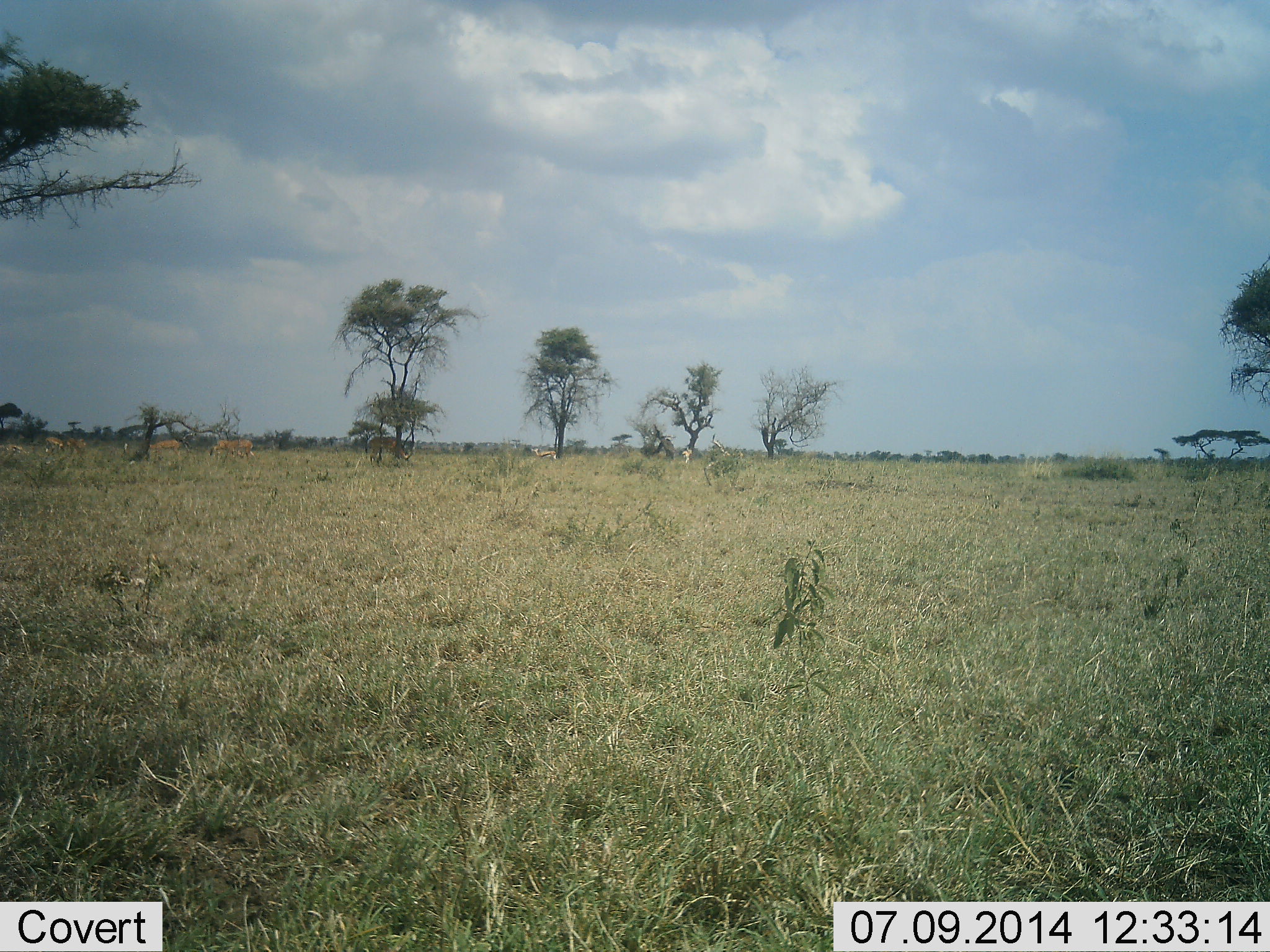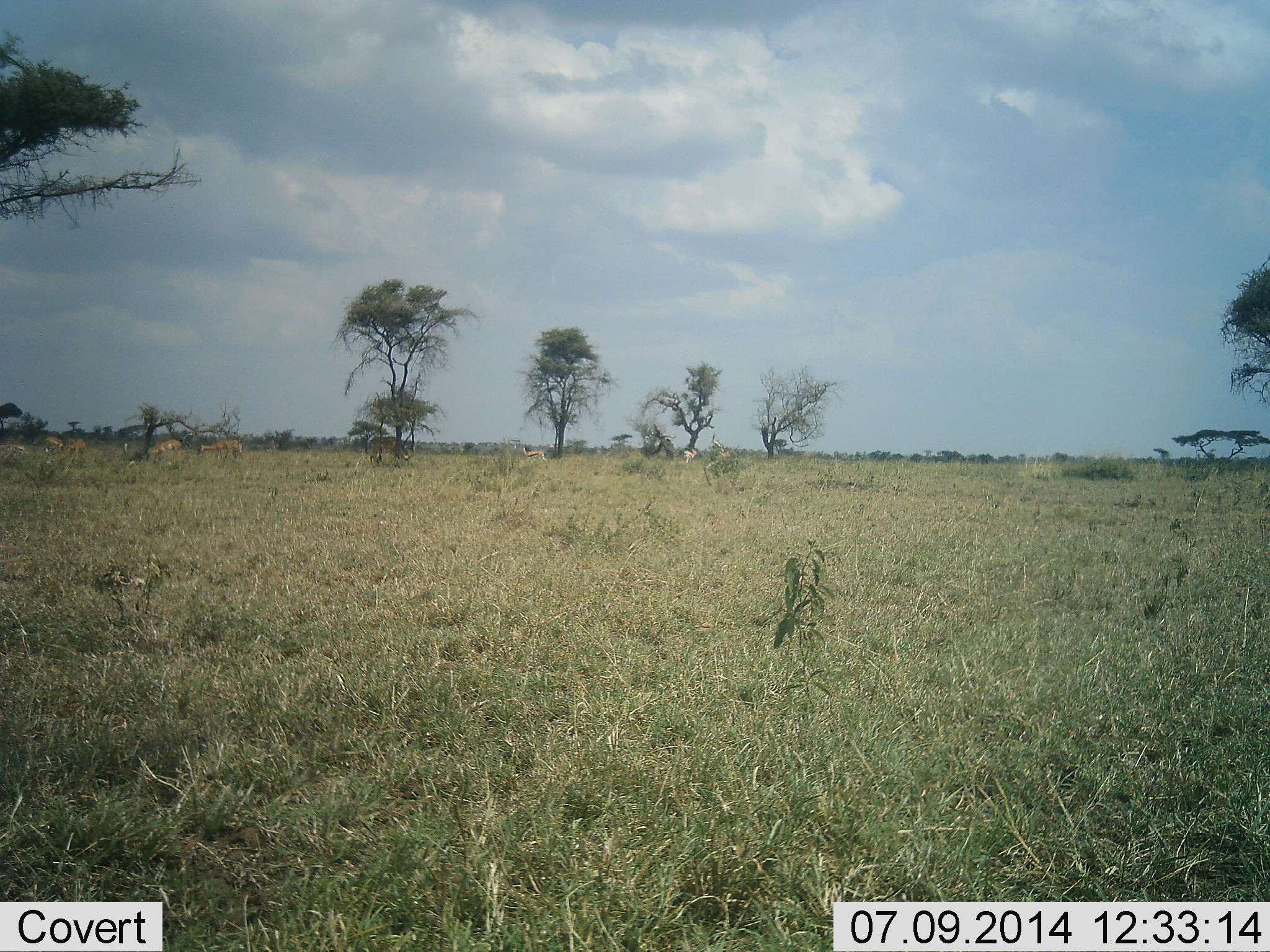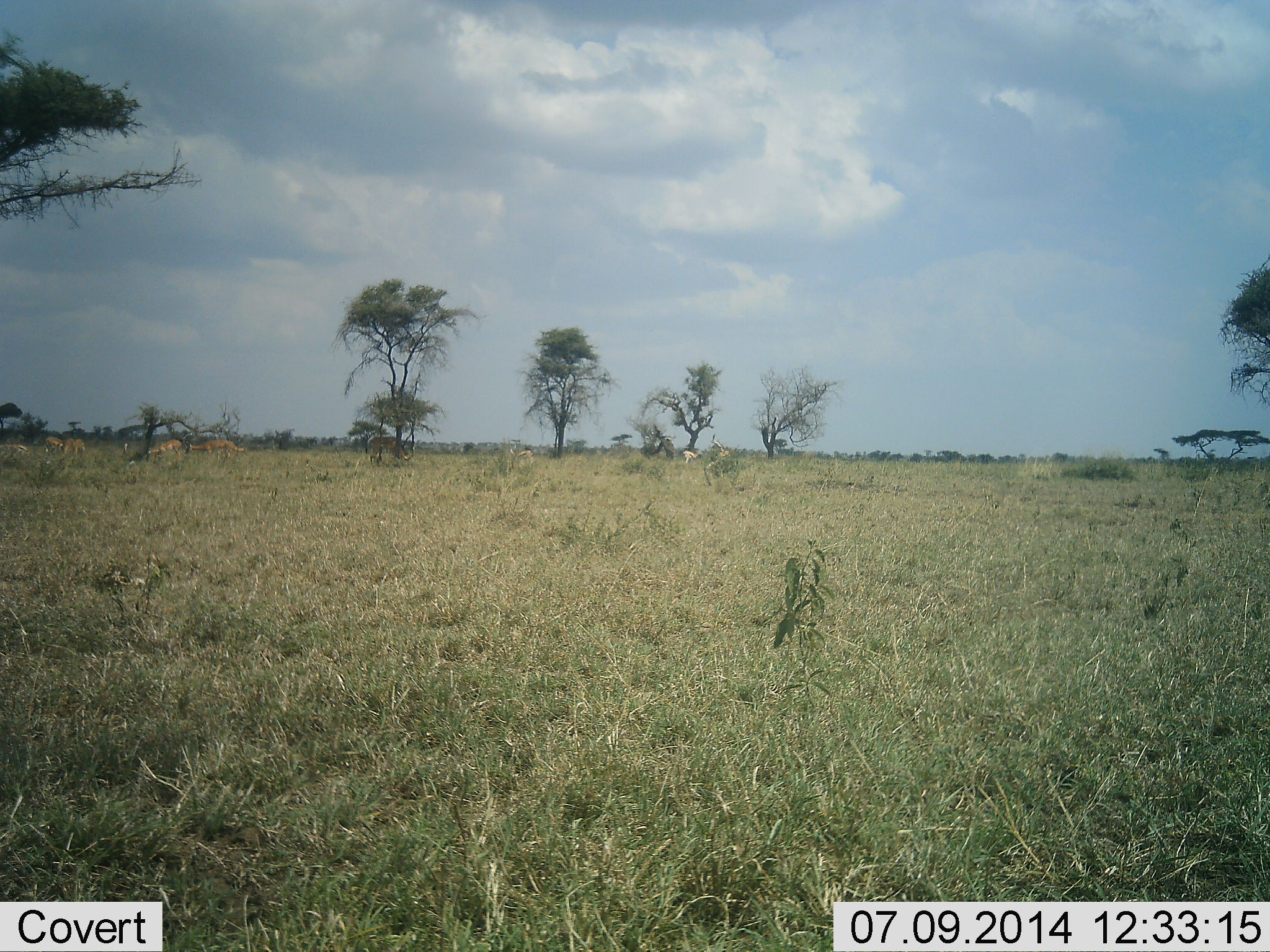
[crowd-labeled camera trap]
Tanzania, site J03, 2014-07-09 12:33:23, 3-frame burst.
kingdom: Animalia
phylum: Chordata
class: Mammalia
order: Artiodactyla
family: Bovidae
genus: Nanger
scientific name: Nanger granti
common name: grant's gazelle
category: gazellegrants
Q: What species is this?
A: Gazellegrants (grant's gazelle) (Nanger granti).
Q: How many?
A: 7.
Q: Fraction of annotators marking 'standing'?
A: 50%.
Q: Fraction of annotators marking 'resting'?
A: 0%.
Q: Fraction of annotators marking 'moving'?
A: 50%.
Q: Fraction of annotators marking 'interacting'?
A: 0%.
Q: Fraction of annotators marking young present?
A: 0%.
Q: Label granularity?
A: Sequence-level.